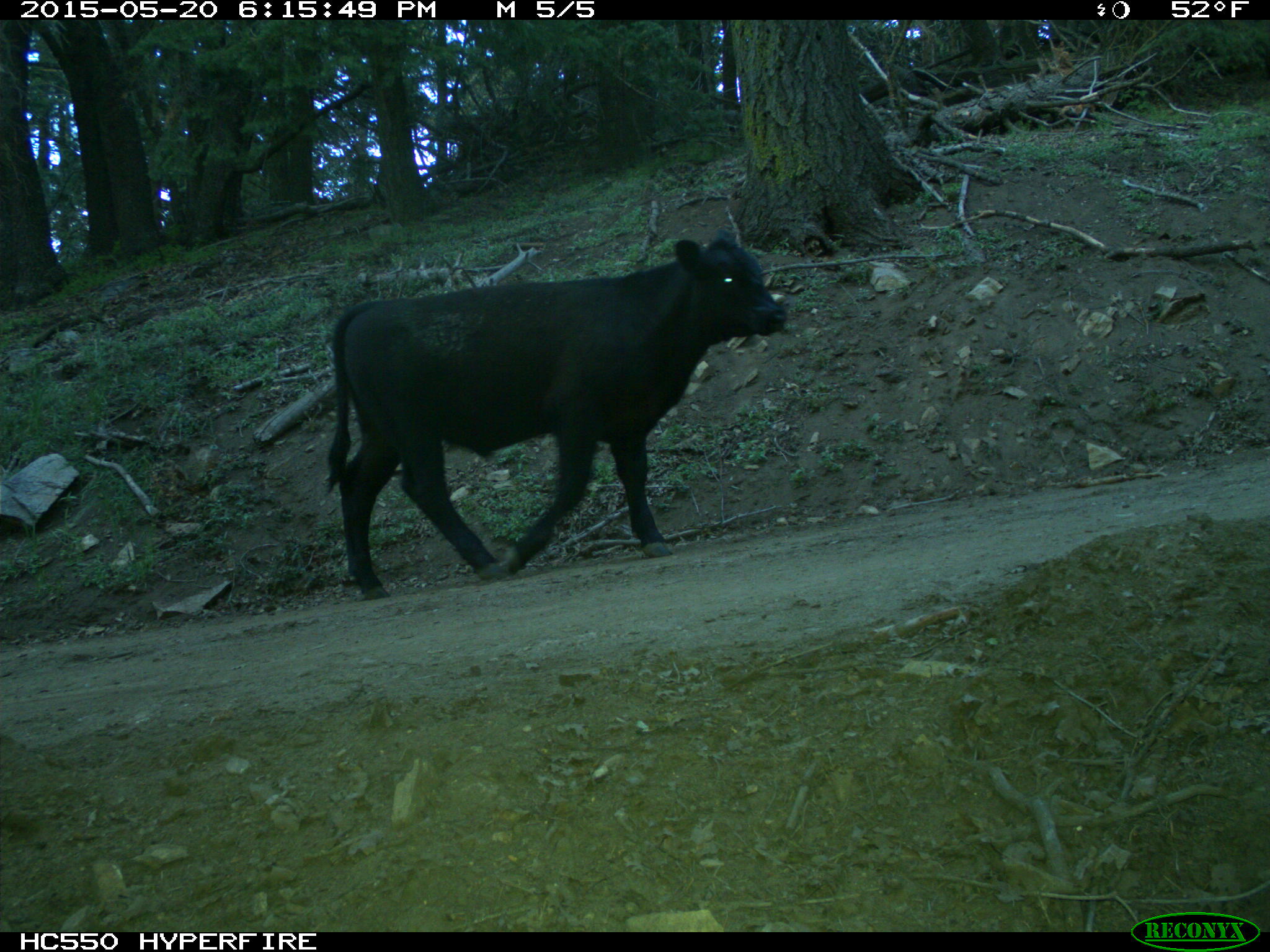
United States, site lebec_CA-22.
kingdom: Animalia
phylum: Chordata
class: Mammalia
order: Artiodactyla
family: Bovidae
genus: Bos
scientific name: Bos taurus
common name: domestic cow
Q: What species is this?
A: Bos taurus (domestic cow).